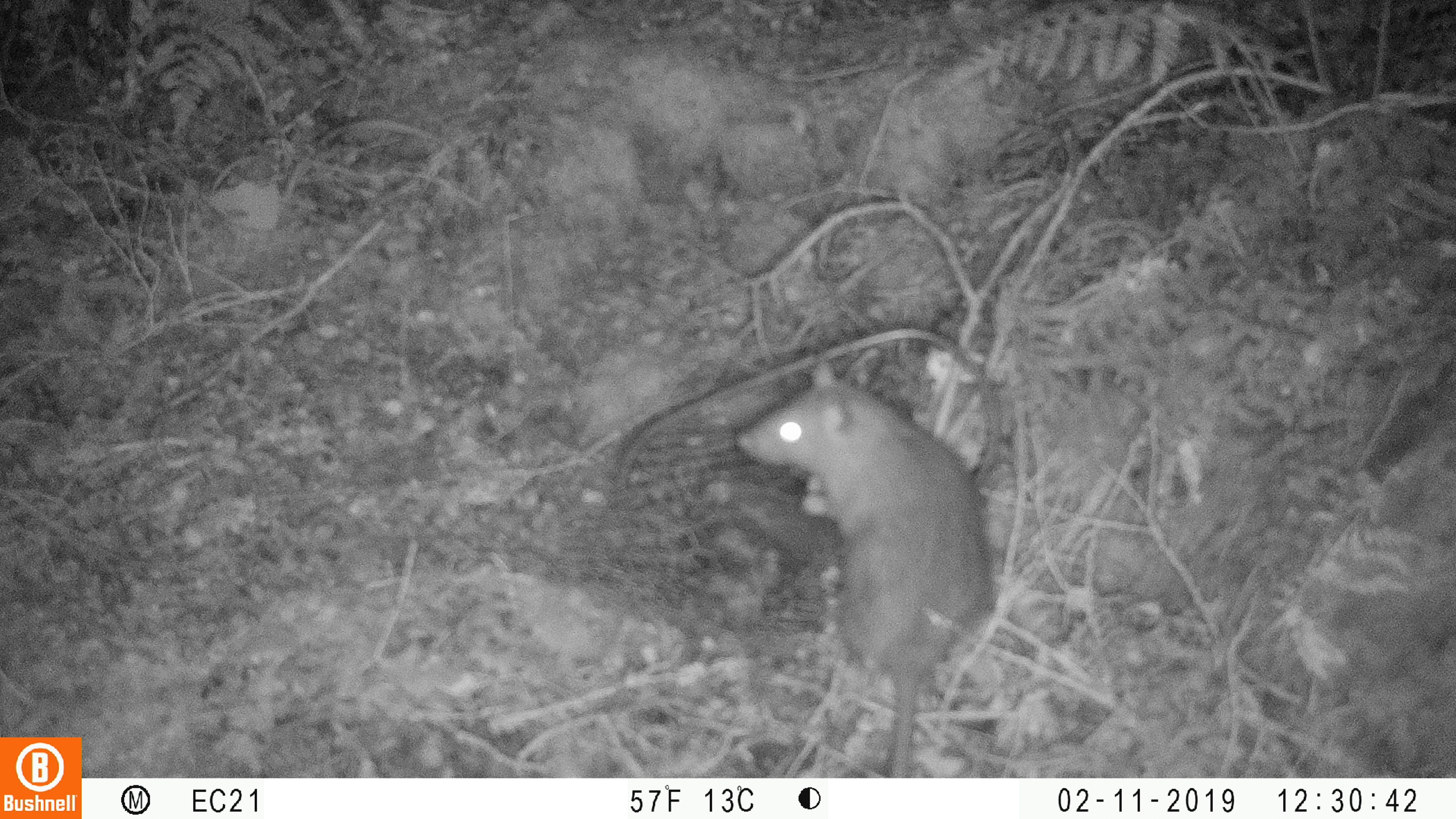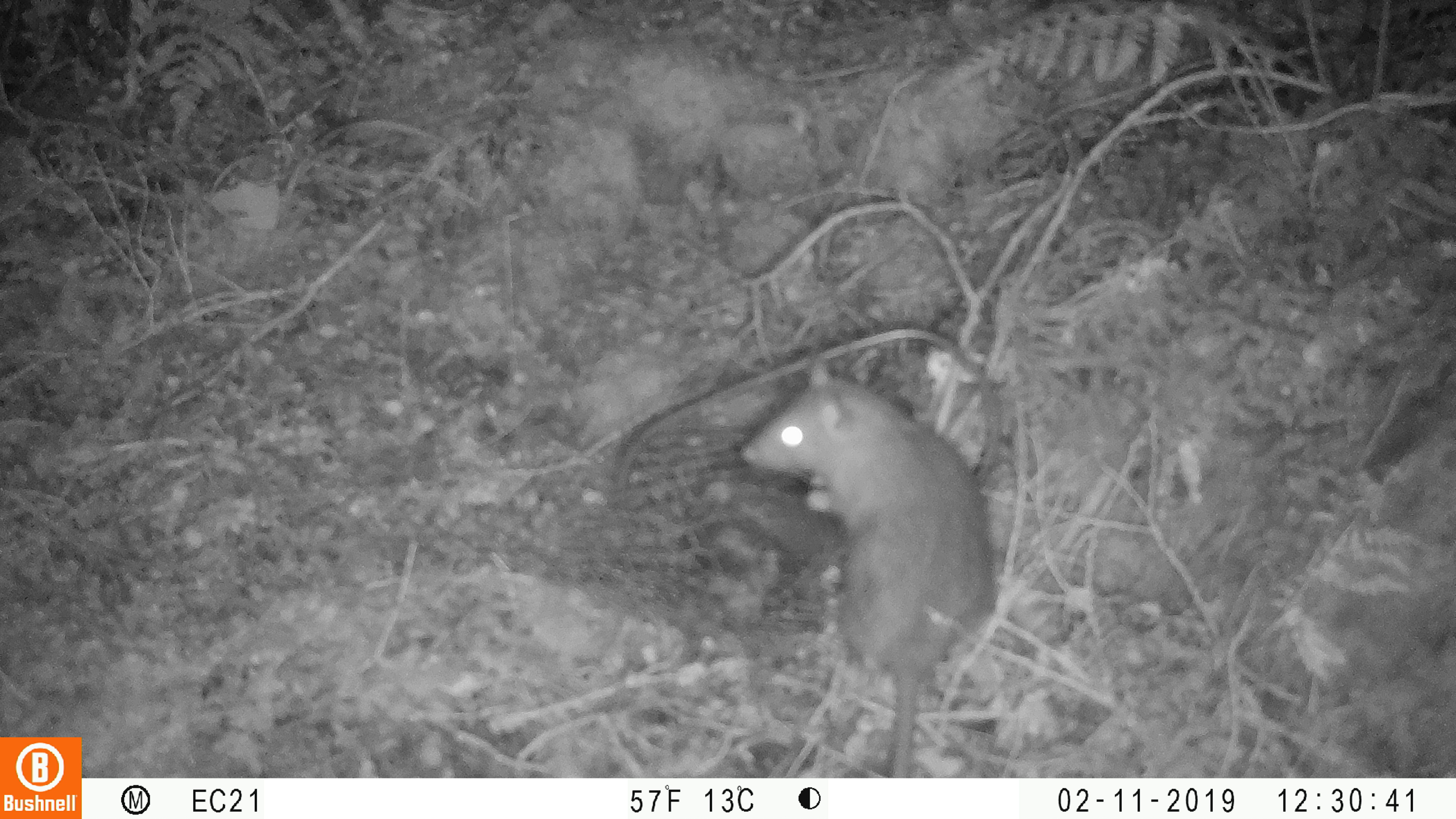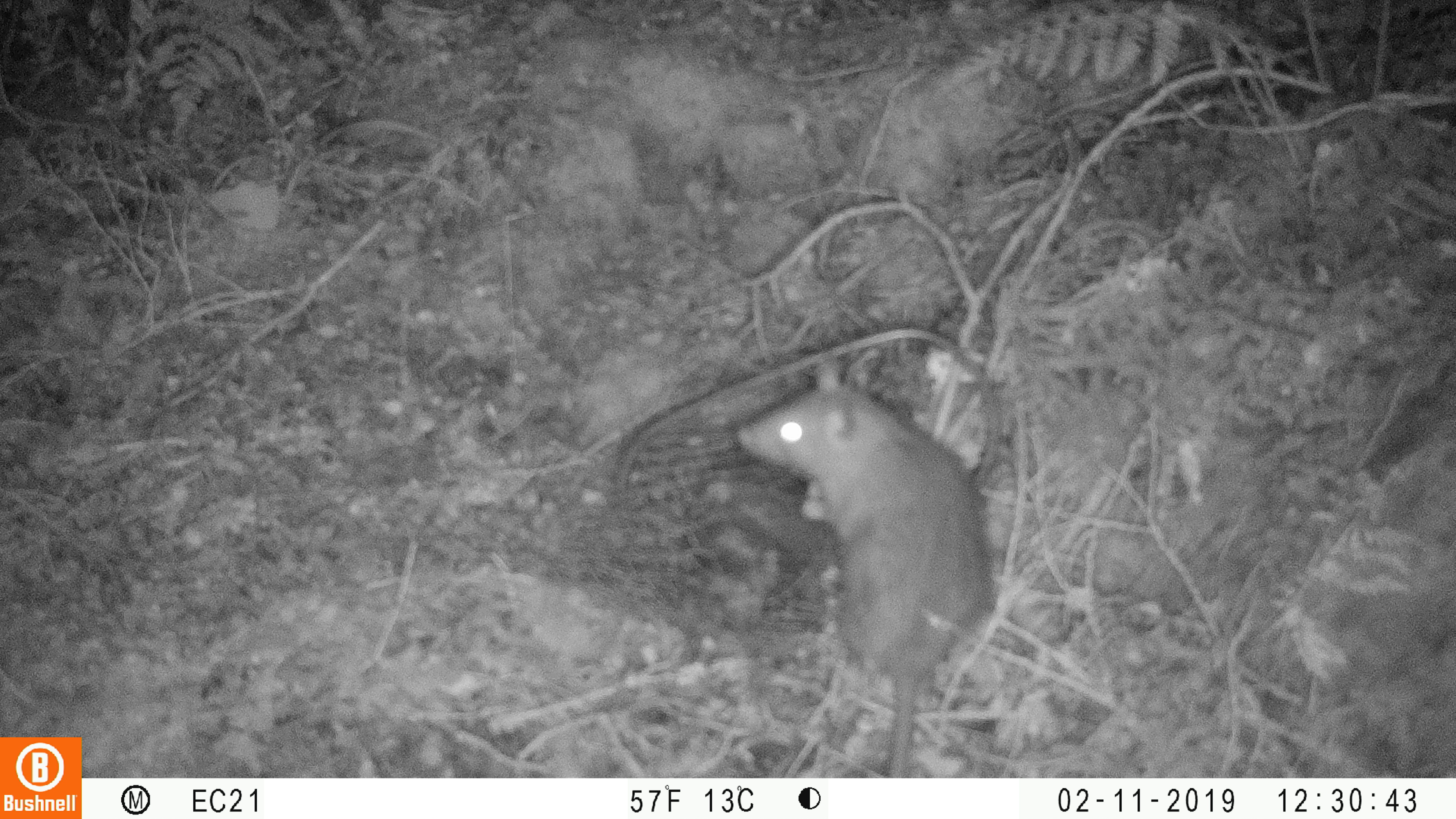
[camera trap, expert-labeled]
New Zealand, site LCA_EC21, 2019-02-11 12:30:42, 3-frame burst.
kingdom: Animalia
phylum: Chordata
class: Mammalia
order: Rodentia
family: Muridae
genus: Rattus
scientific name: Rattus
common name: rat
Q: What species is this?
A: Rat (Rattus).